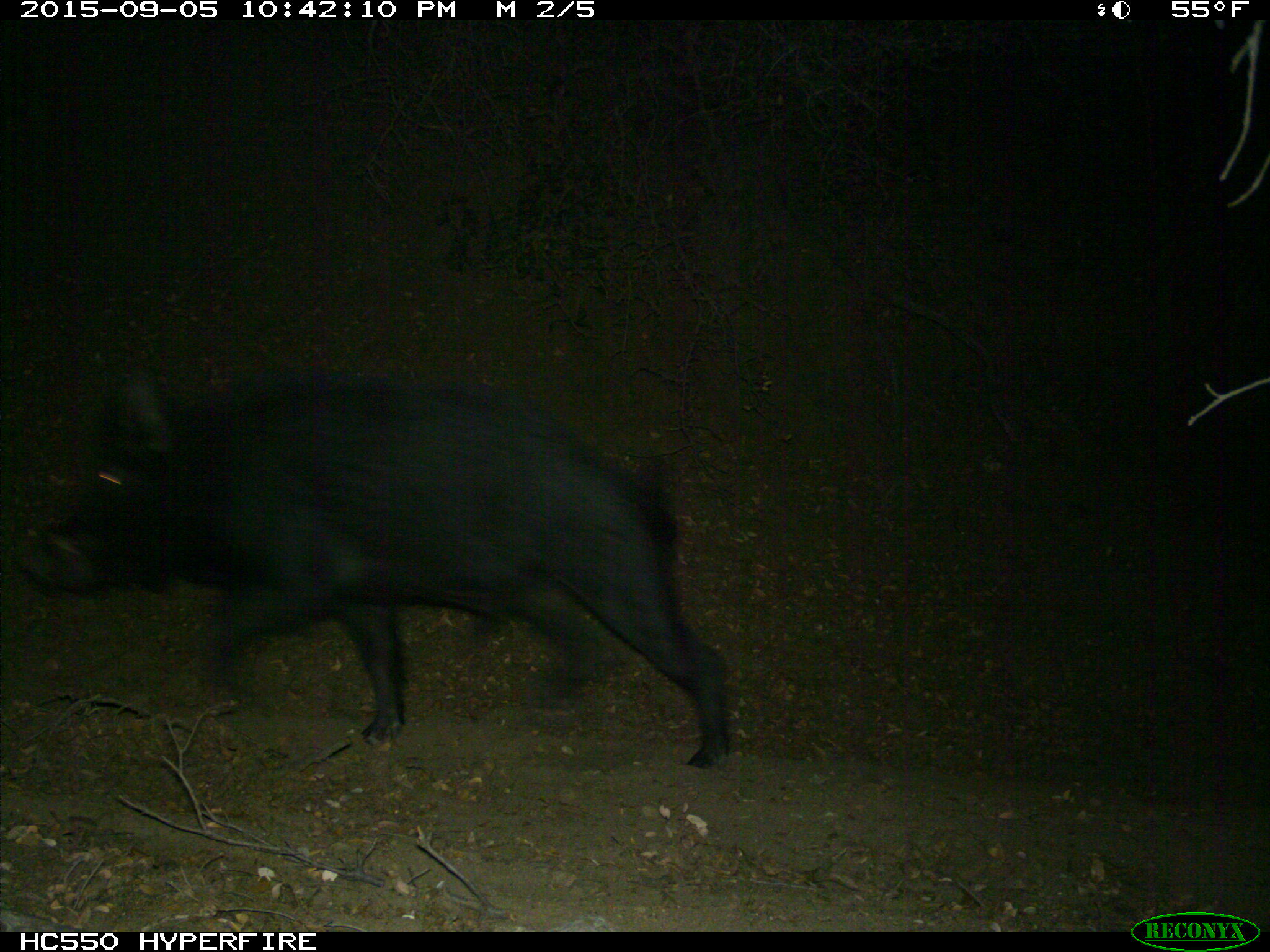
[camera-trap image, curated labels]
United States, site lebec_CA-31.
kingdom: Animalia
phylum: Chordata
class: Mammalia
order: Artiodactyla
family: Suidae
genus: Sus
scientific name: Sus scrofa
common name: wild boar